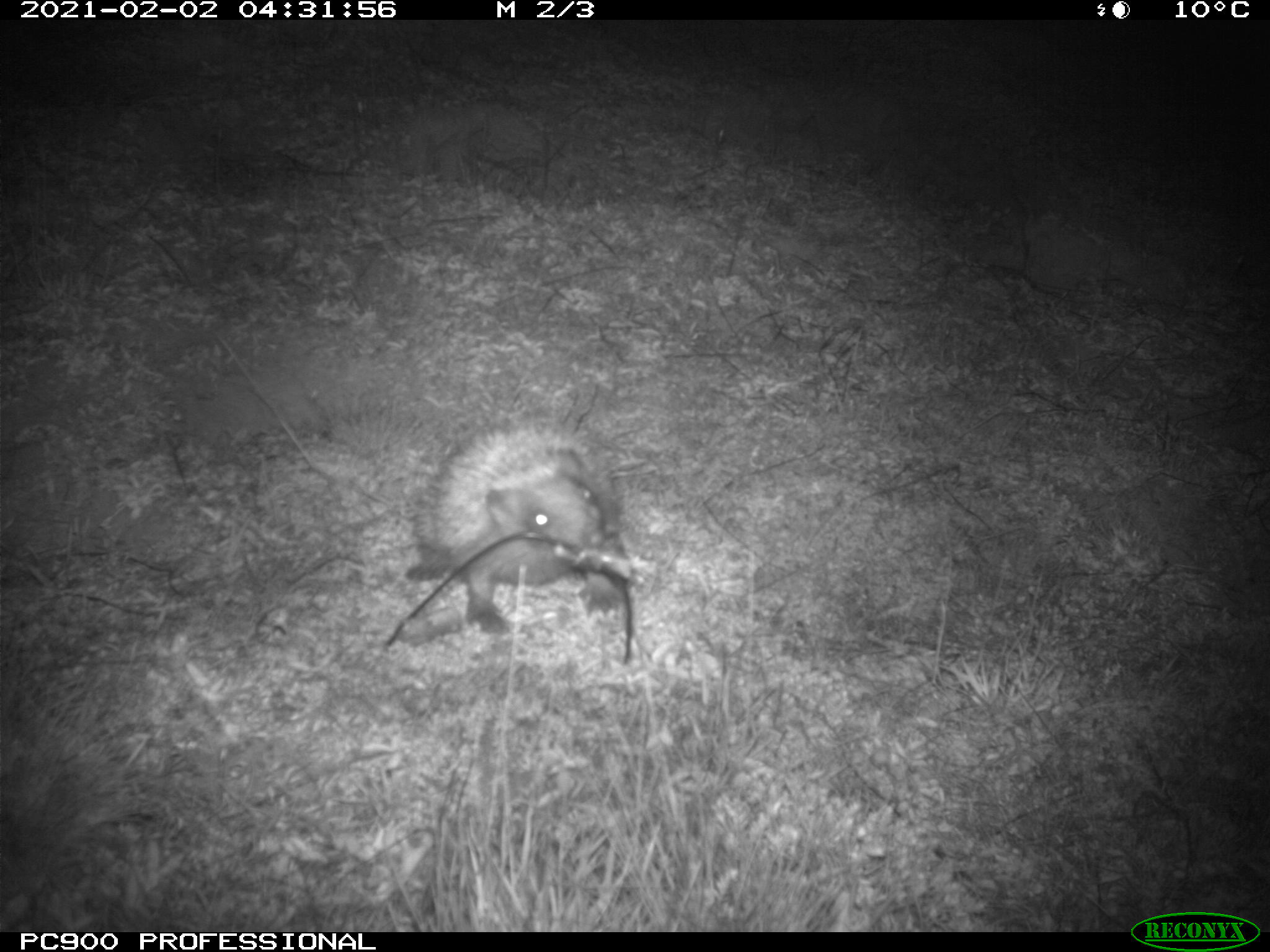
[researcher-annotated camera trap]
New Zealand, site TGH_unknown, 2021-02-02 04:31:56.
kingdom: Animalia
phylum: Chordata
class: Mammalia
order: Eulipotyphla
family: Erinaceidae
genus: Erinaceus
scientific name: Erinaceus europaeus europaeus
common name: european hedgehog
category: hedgehog